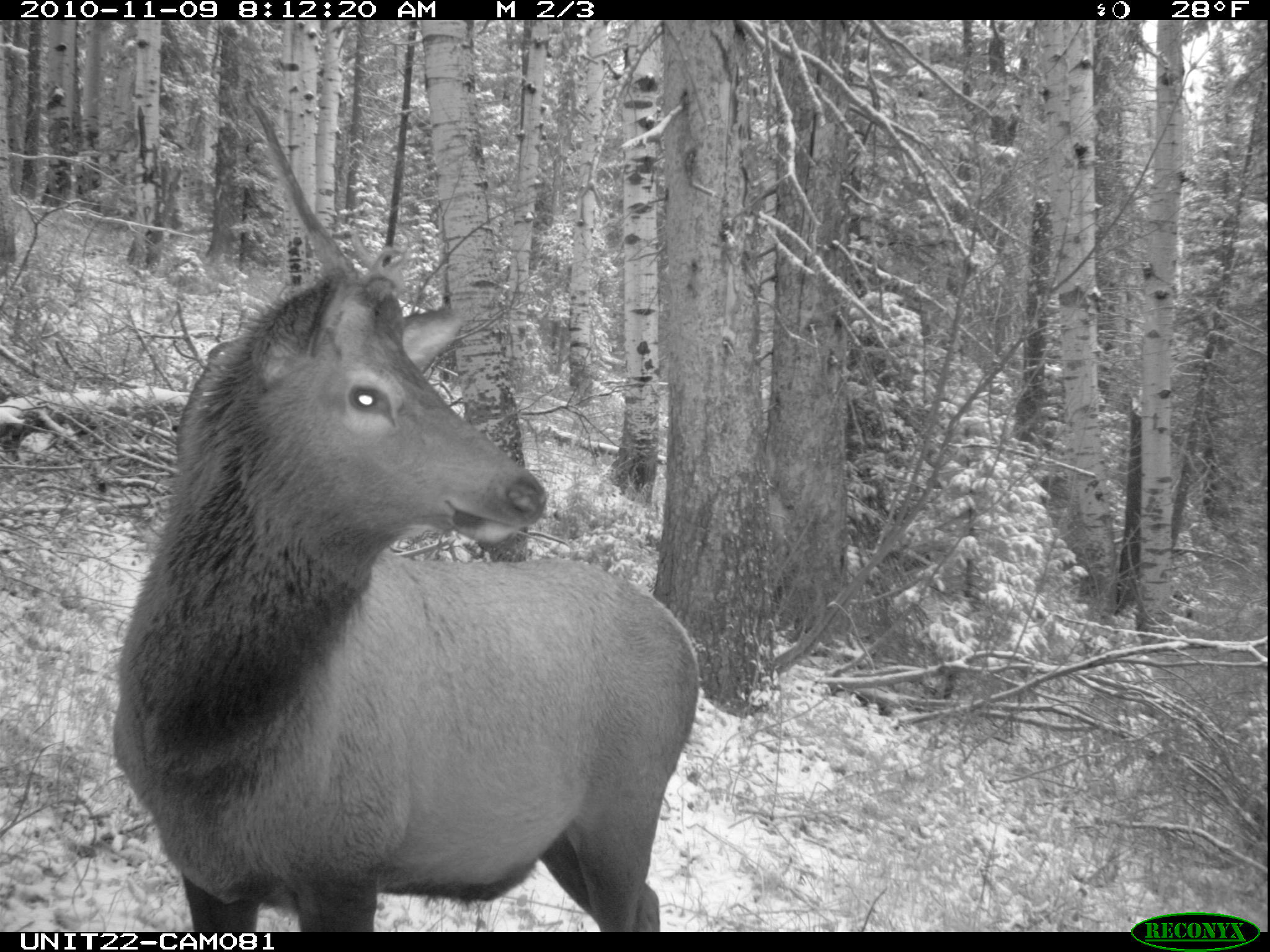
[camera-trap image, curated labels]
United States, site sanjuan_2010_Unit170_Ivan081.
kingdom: Animalia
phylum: Chordata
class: Mammalia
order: Artiodactyla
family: Cervidae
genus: Cervus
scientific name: Cervus elaphus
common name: red deer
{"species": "Cervus elaphus (red deer)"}